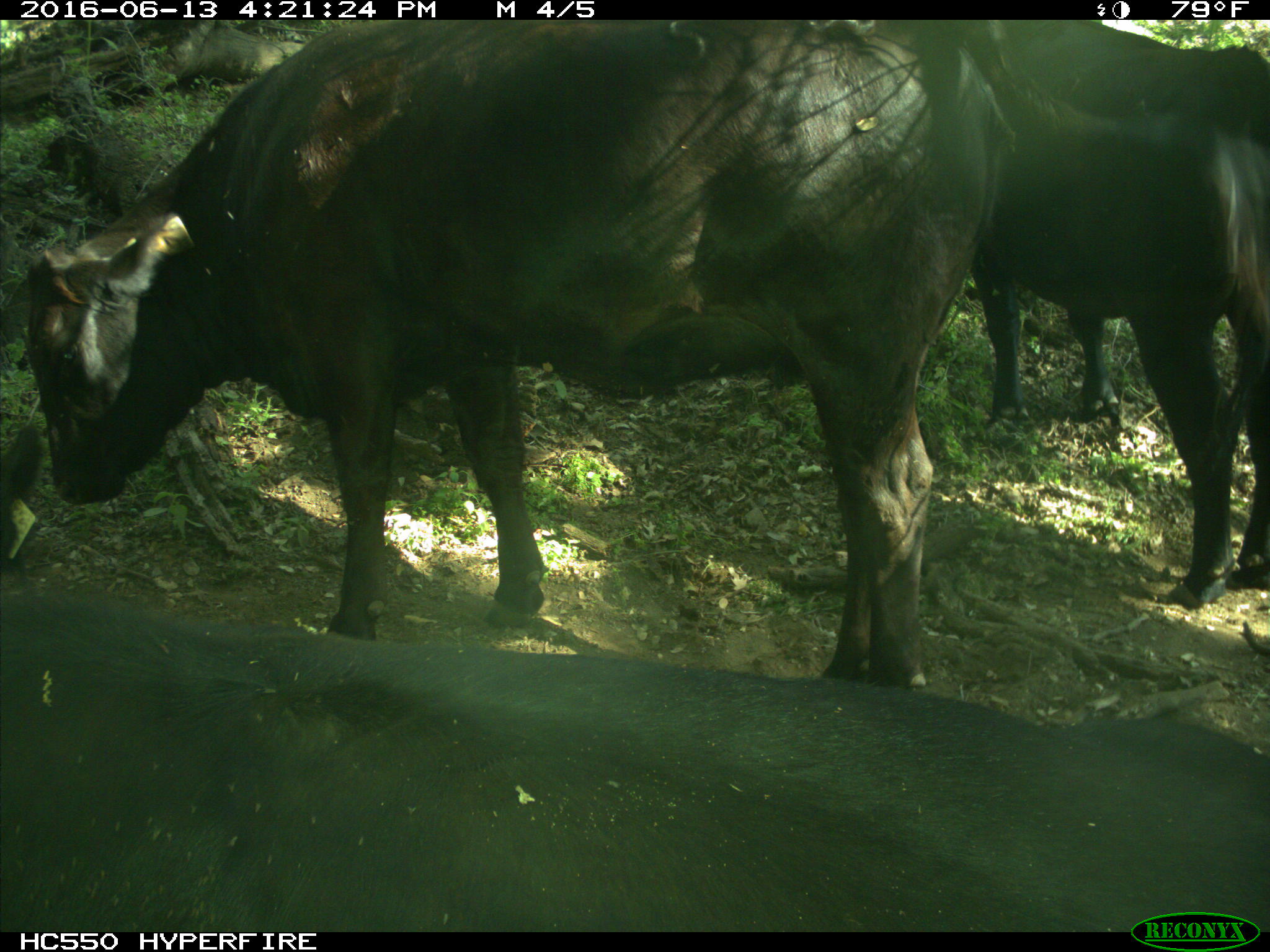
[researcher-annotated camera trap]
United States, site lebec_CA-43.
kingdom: Animalia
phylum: Chordata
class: Mammalia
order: Artiodactyla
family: Bovidae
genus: Bos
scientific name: Bos taurus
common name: domestic cow